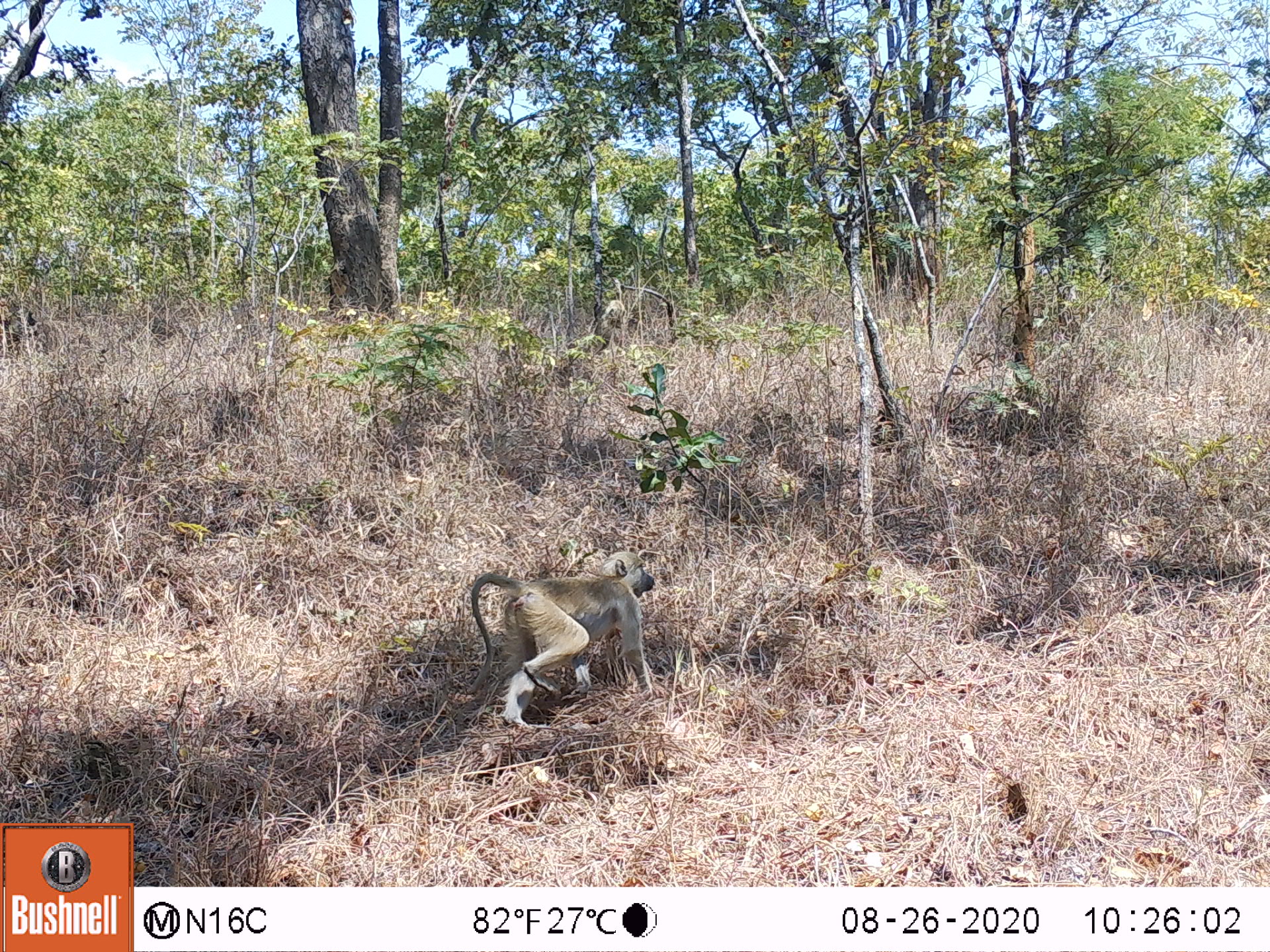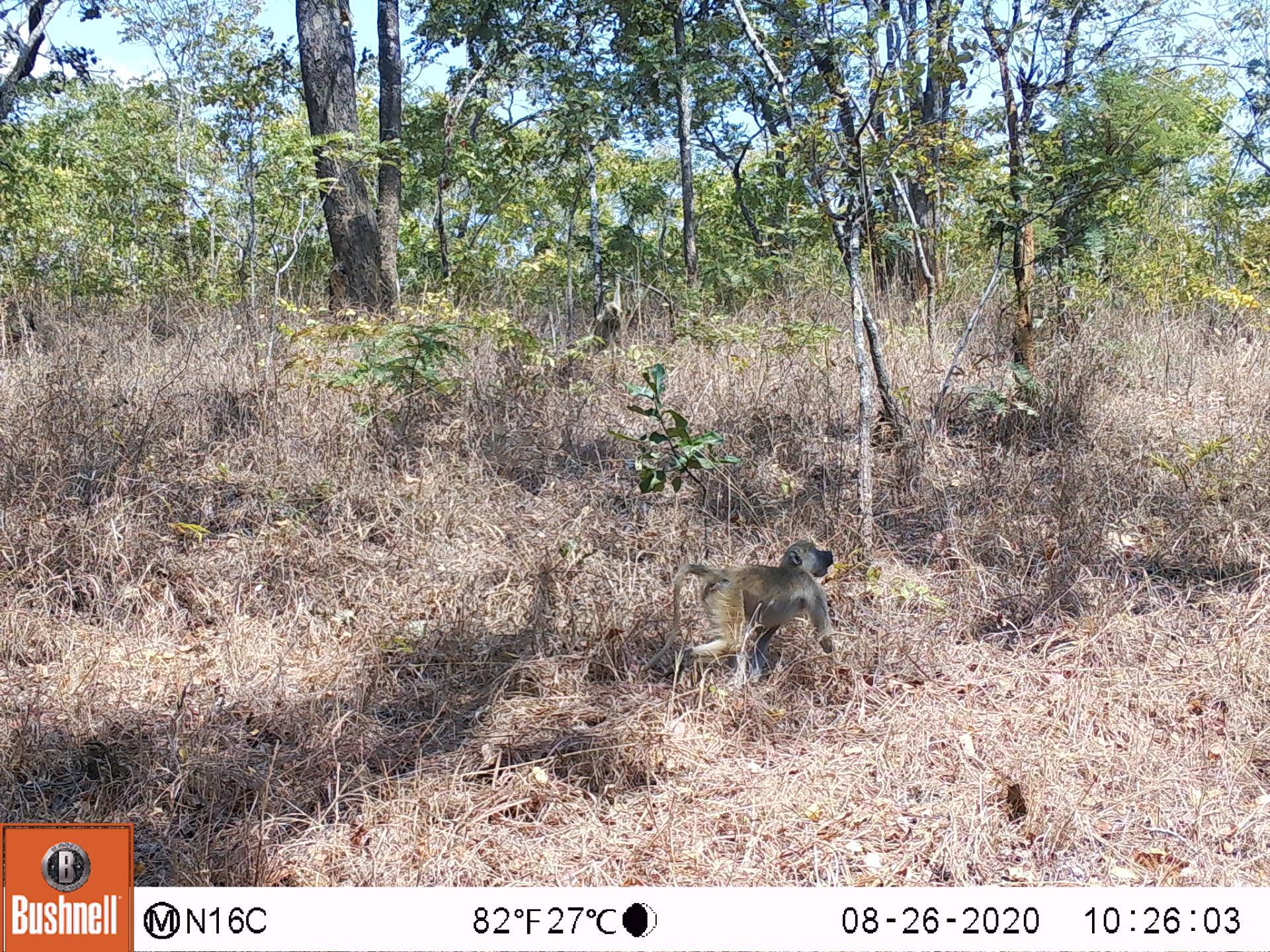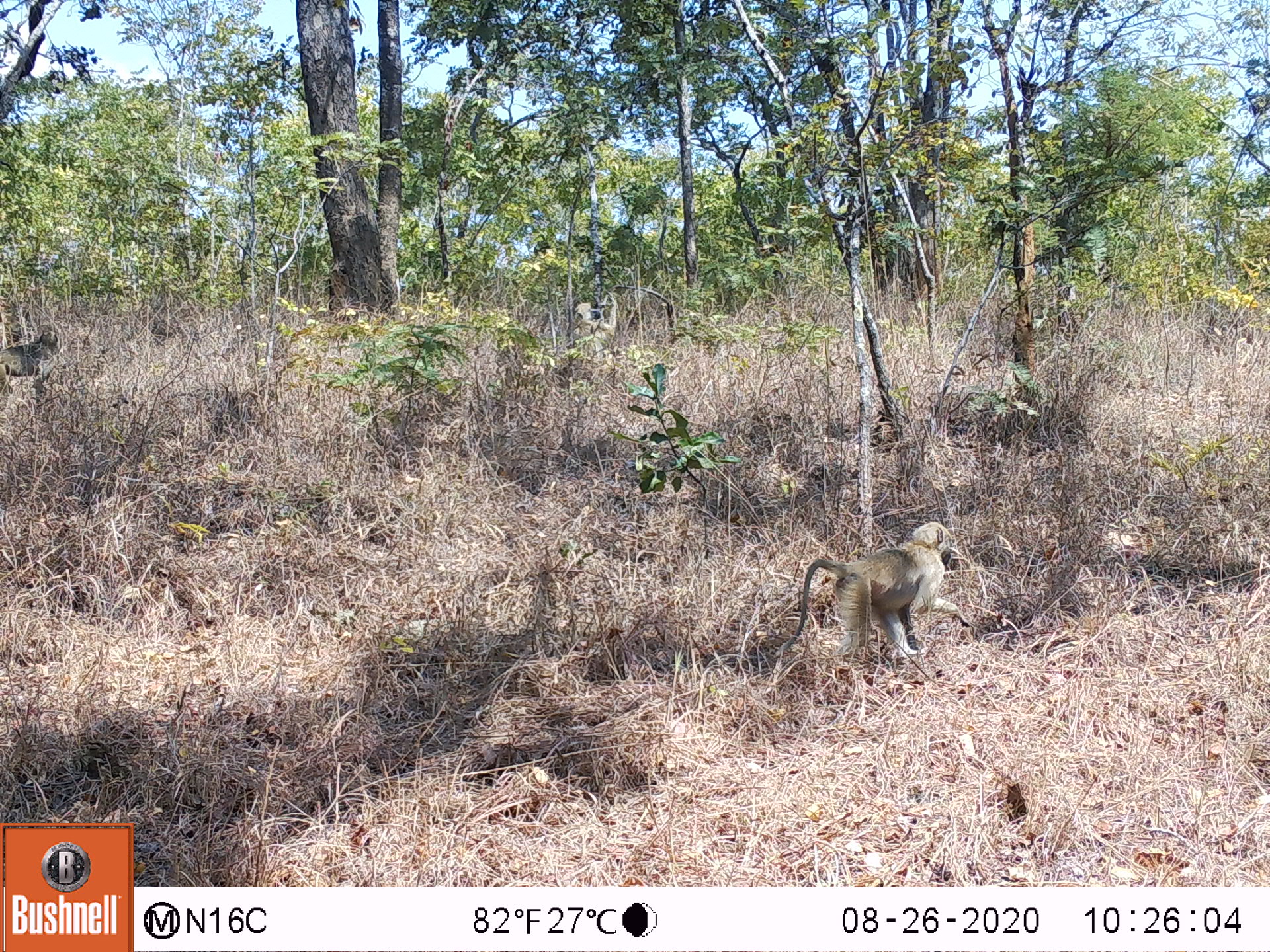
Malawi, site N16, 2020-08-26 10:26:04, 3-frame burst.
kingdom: Animalia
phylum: Chordata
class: Mammalia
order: Primates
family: Cercopithecidae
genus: Papio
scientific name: Papio cynocephalus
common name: yellow baboon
Yellow baboon (Papio cynocephalus), count 1.